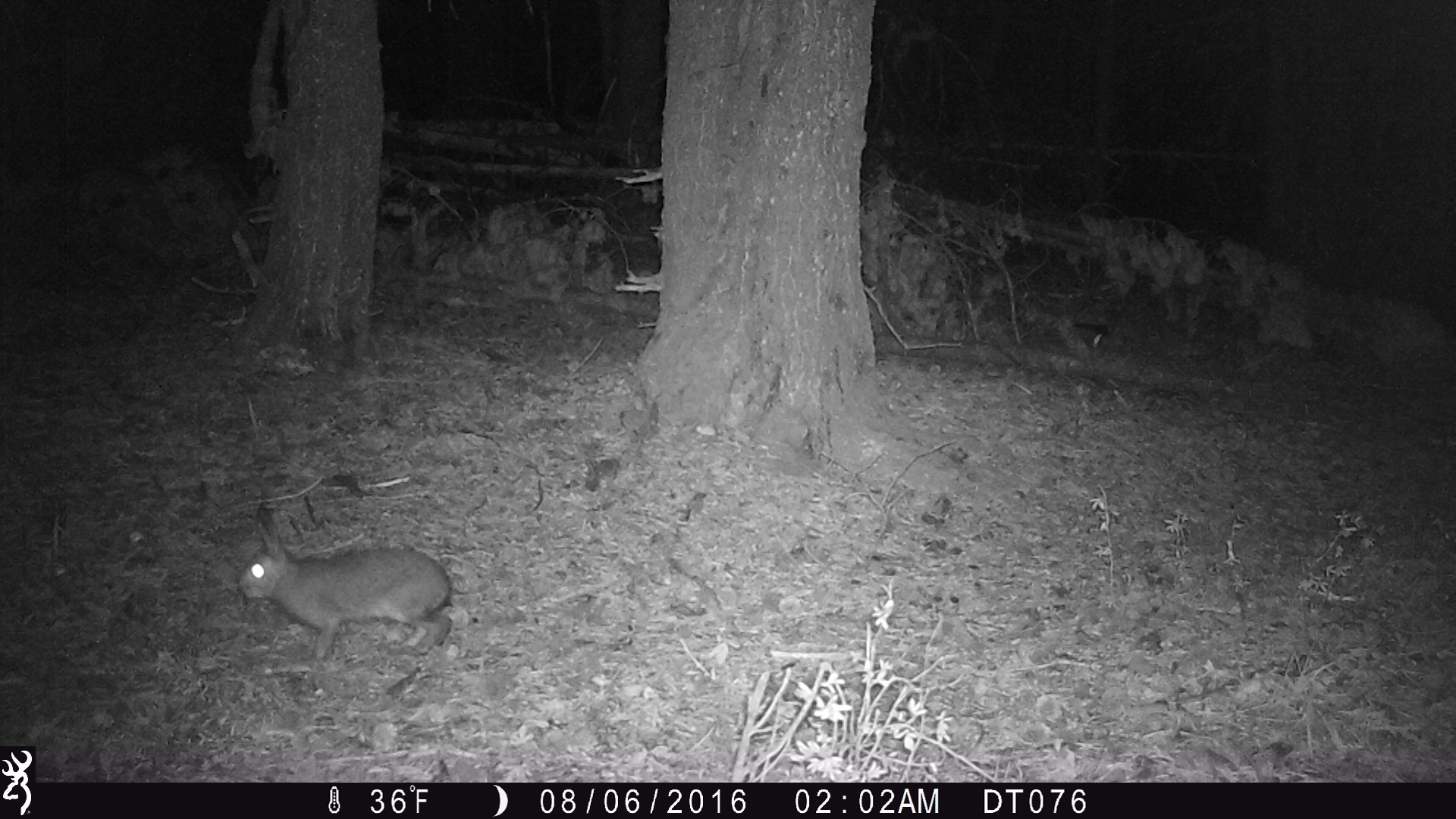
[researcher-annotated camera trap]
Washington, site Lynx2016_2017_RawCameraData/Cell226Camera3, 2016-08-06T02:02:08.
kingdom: Animalia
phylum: Chordata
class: Mammalia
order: Lagomorpha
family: Leporidae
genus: Lepus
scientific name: Lepus americanus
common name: snowshoe hare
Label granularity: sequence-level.